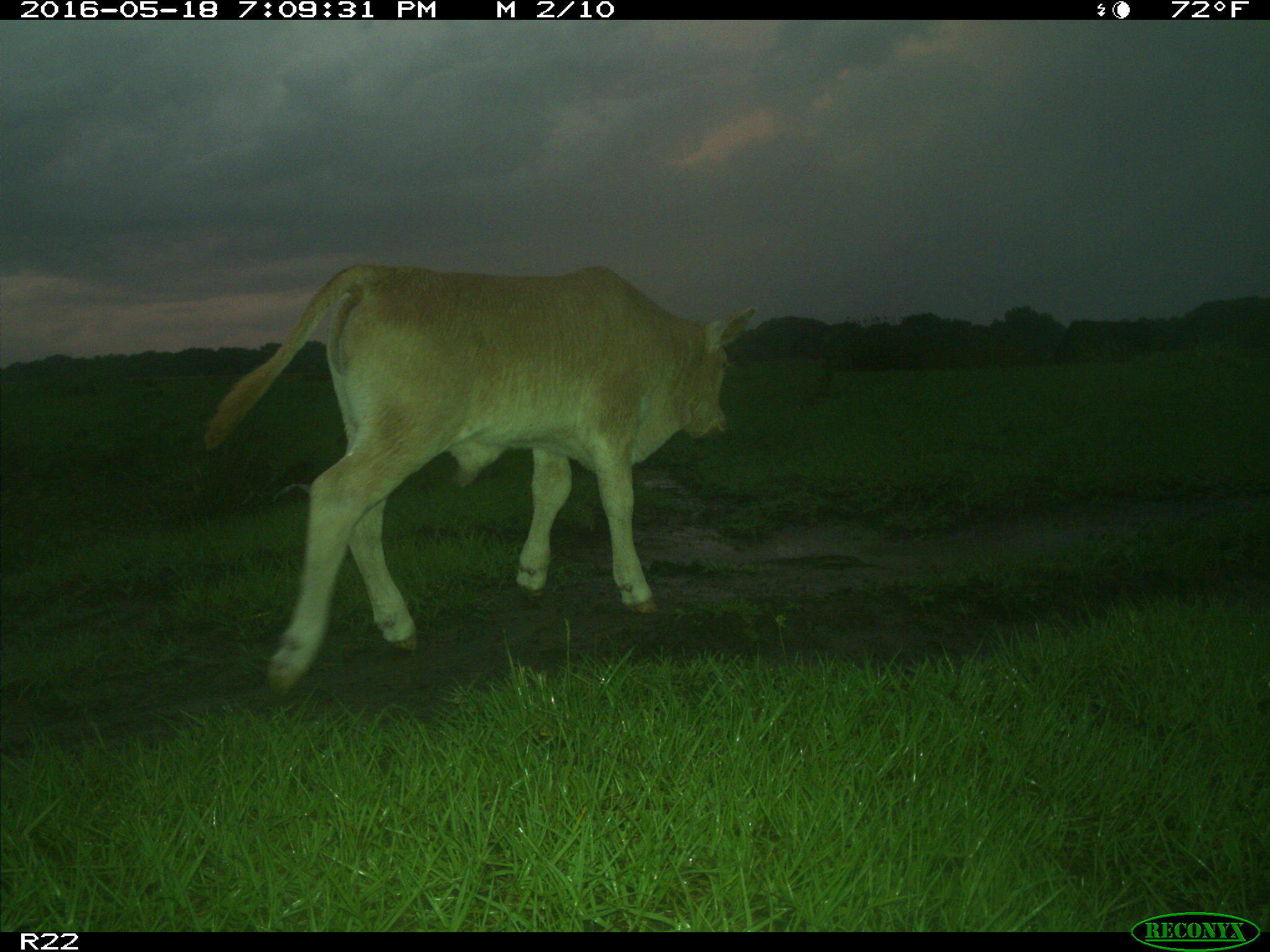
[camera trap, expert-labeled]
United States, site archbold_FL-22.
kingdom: Animalia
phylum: Chordata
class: Mammalia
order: Artiodactyla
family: Bovidae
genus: Bos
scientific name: Bos taurus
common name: domestic cow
Bos taurus (domestic cow).